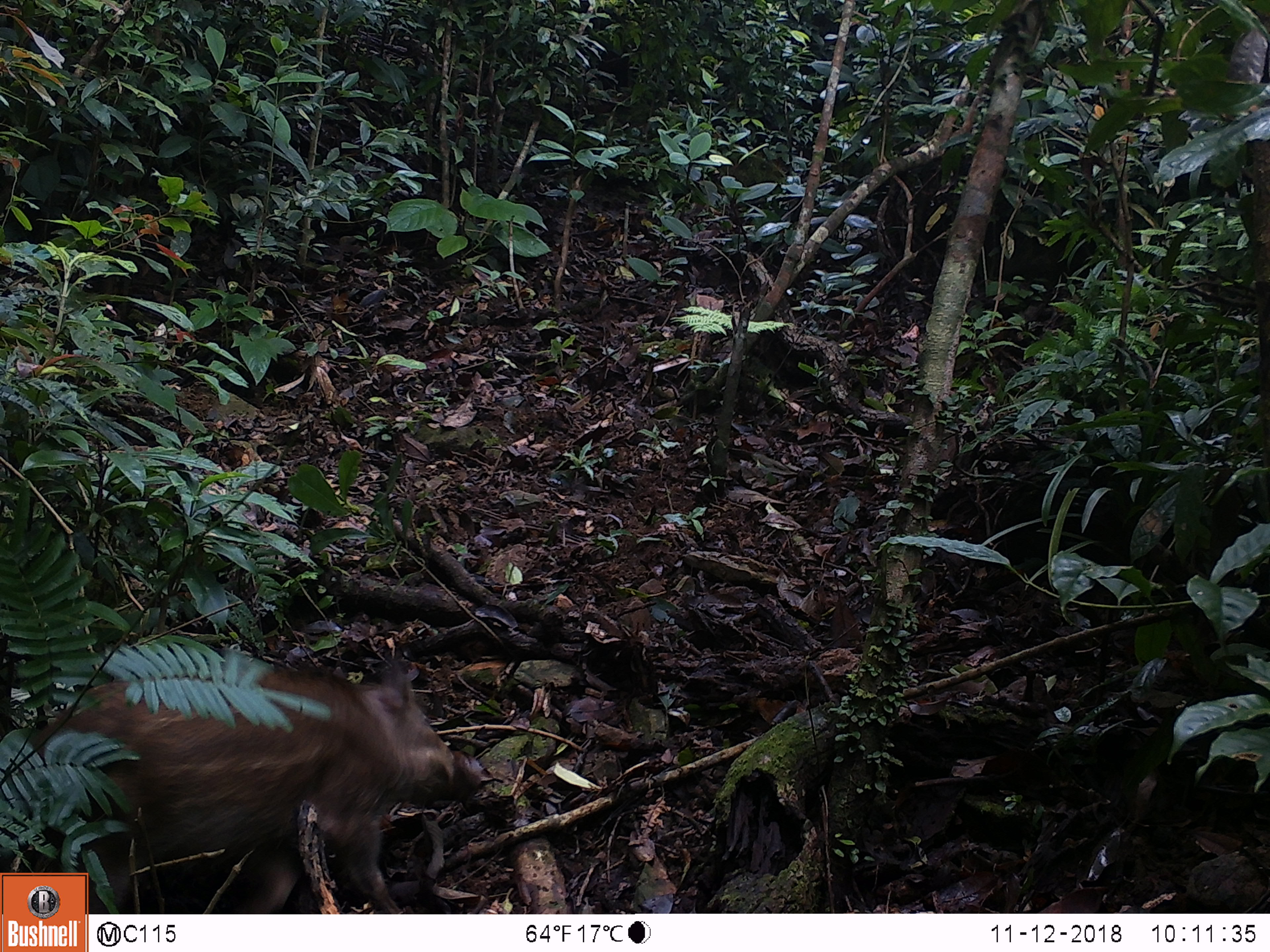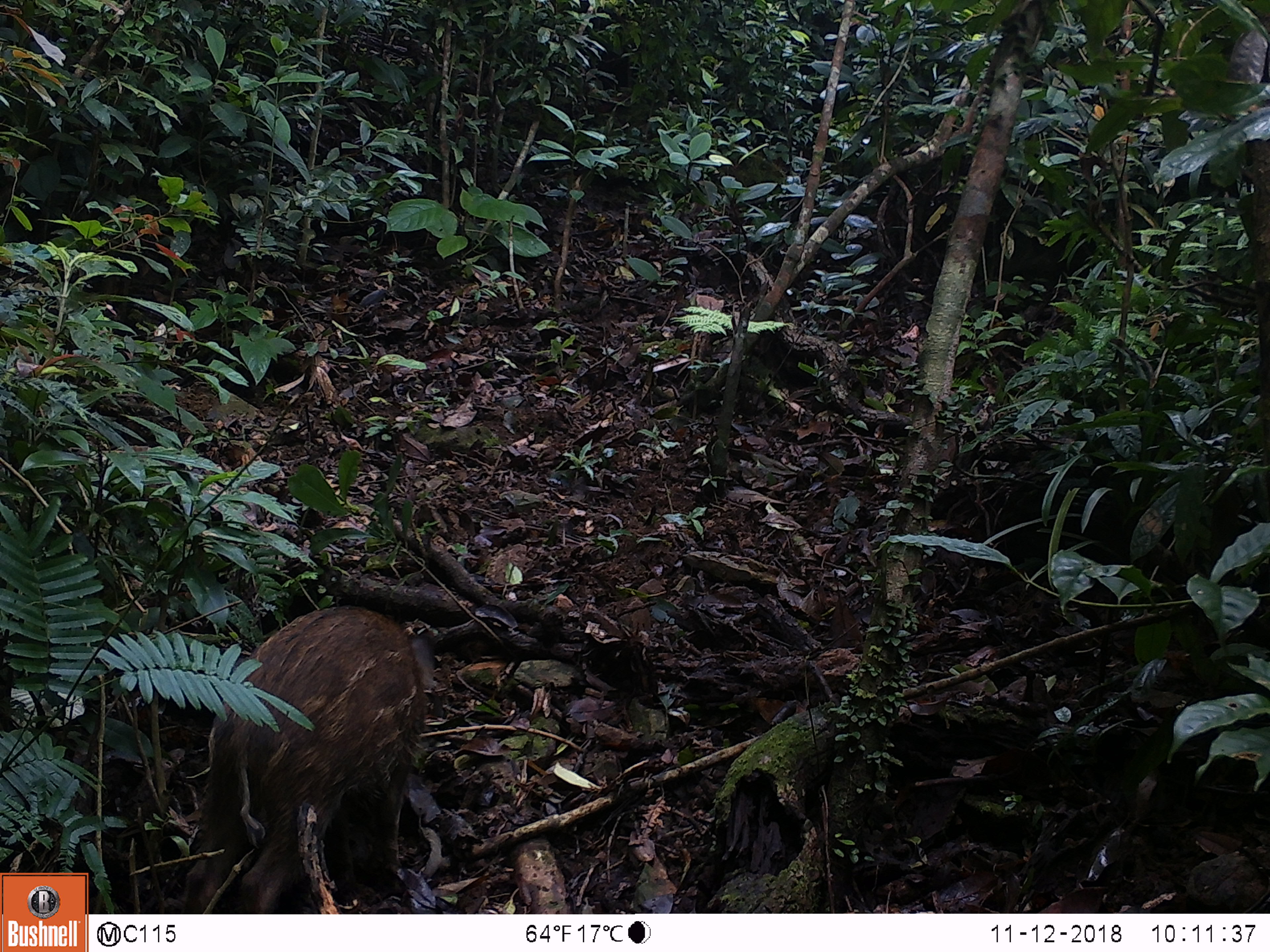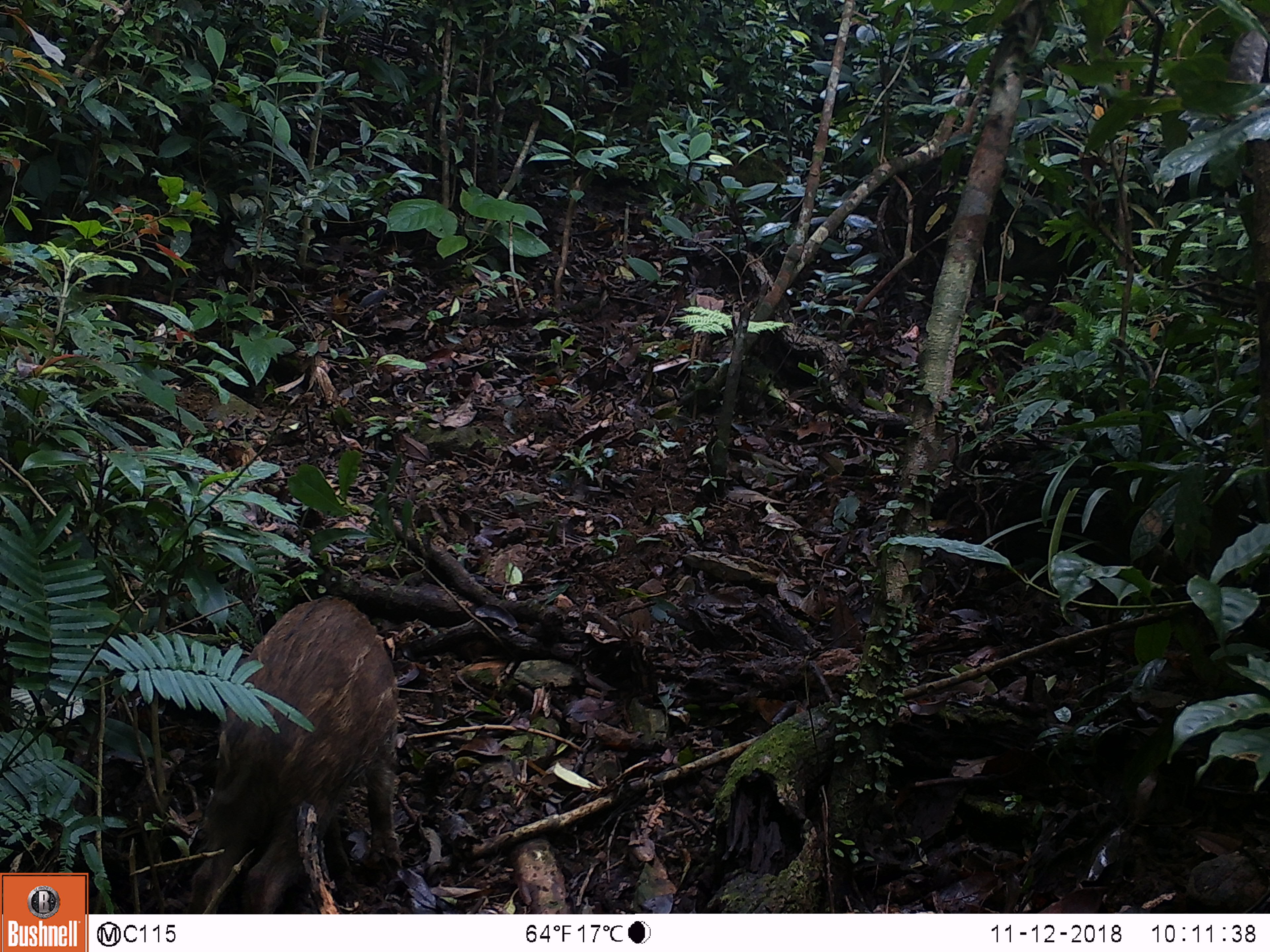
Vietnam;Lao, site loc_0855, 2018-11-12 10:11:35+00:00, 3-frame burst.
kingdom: Animalia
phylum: Chordata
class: Mammalia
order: Artiodactyla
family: Suidae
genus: Sus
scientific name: Sus scrofa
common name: eurasian wild pig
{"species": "eurasian wild pig (Sus scrofa)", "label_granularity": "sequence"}